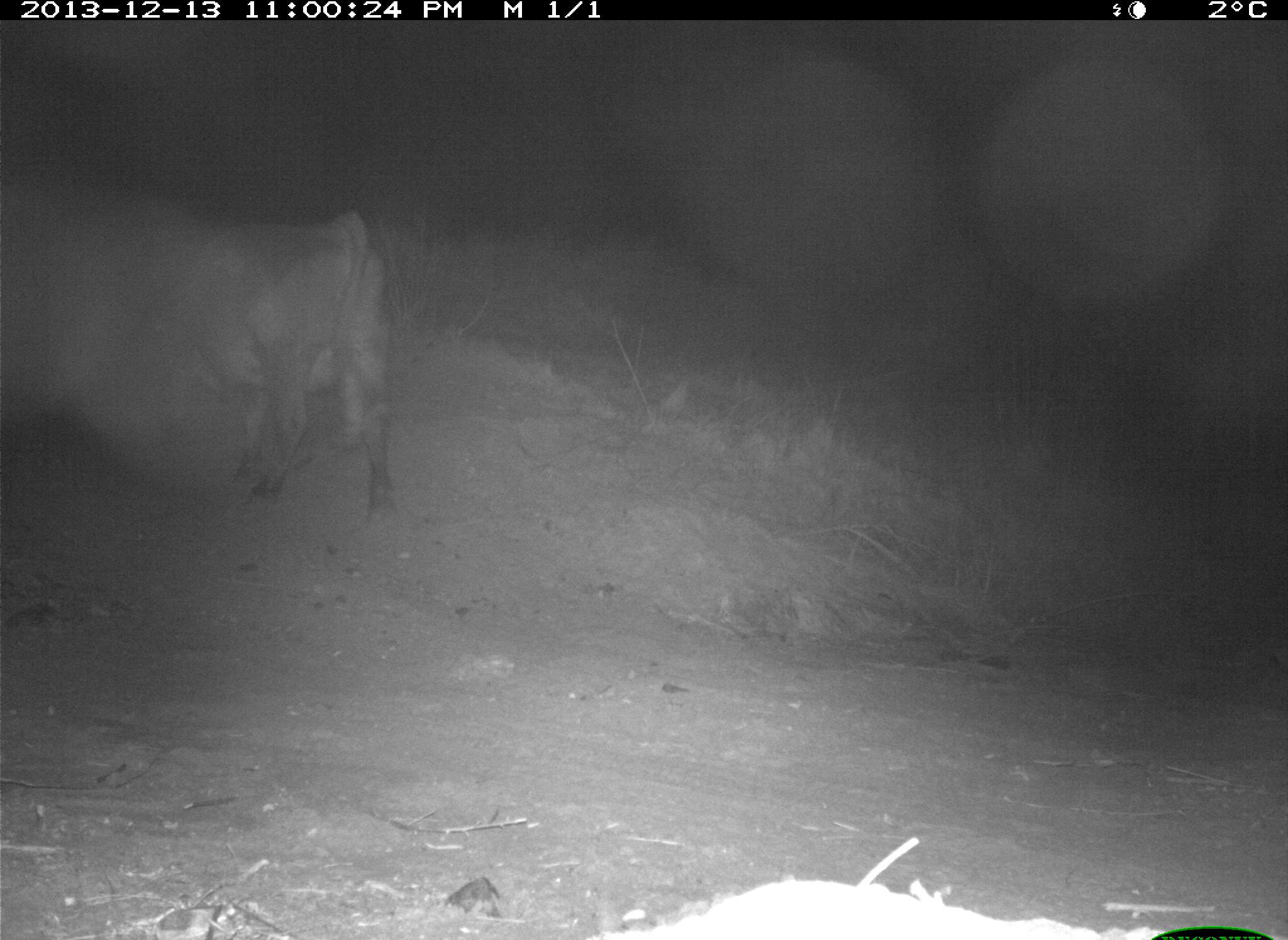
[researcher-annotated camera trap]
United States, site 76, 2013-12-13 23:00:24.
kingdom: Animalia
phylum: Chordata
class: Mammalia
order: Artiodactyla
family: Bovidae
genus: Bos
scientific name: Bos taurus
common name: cow